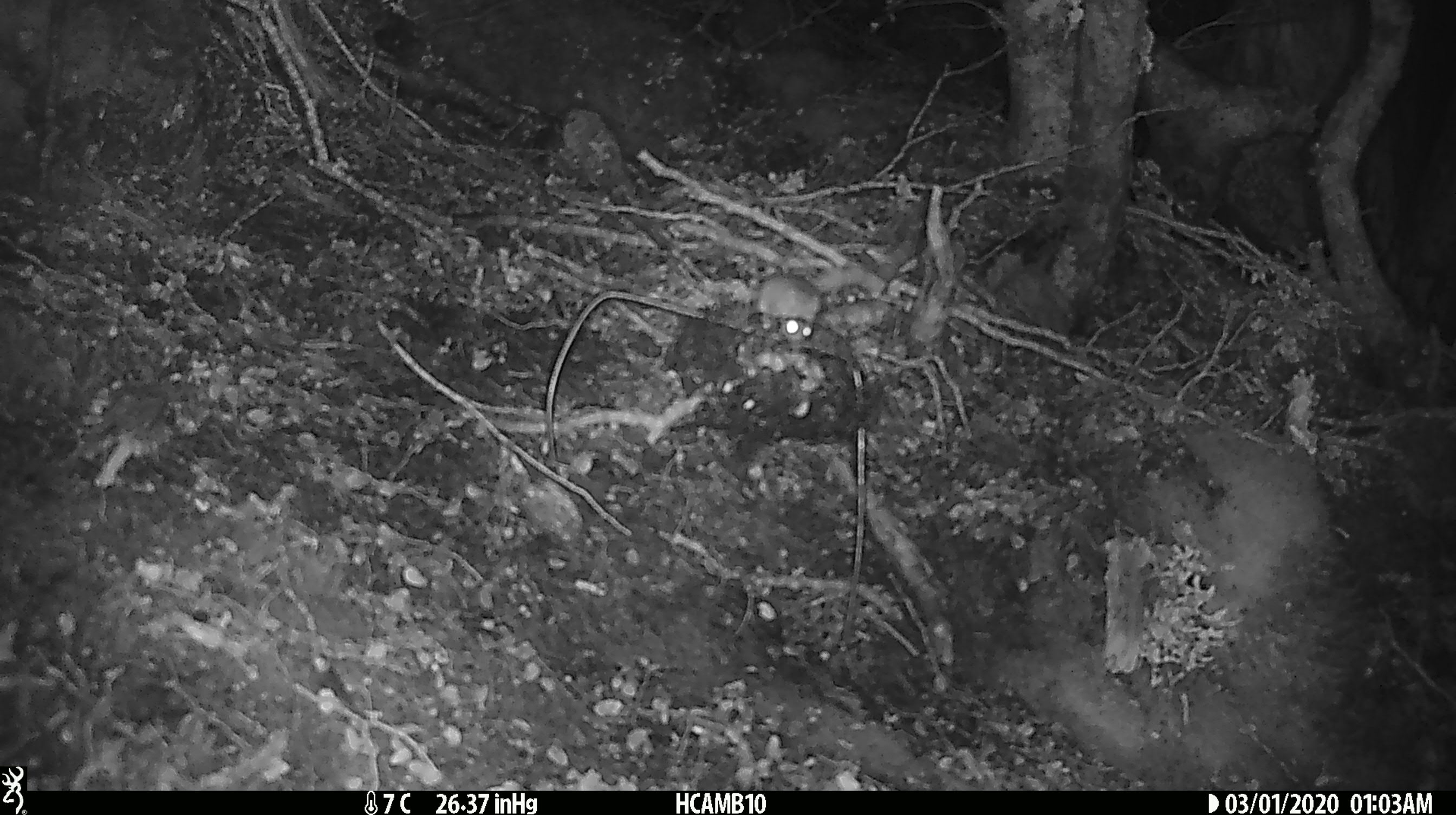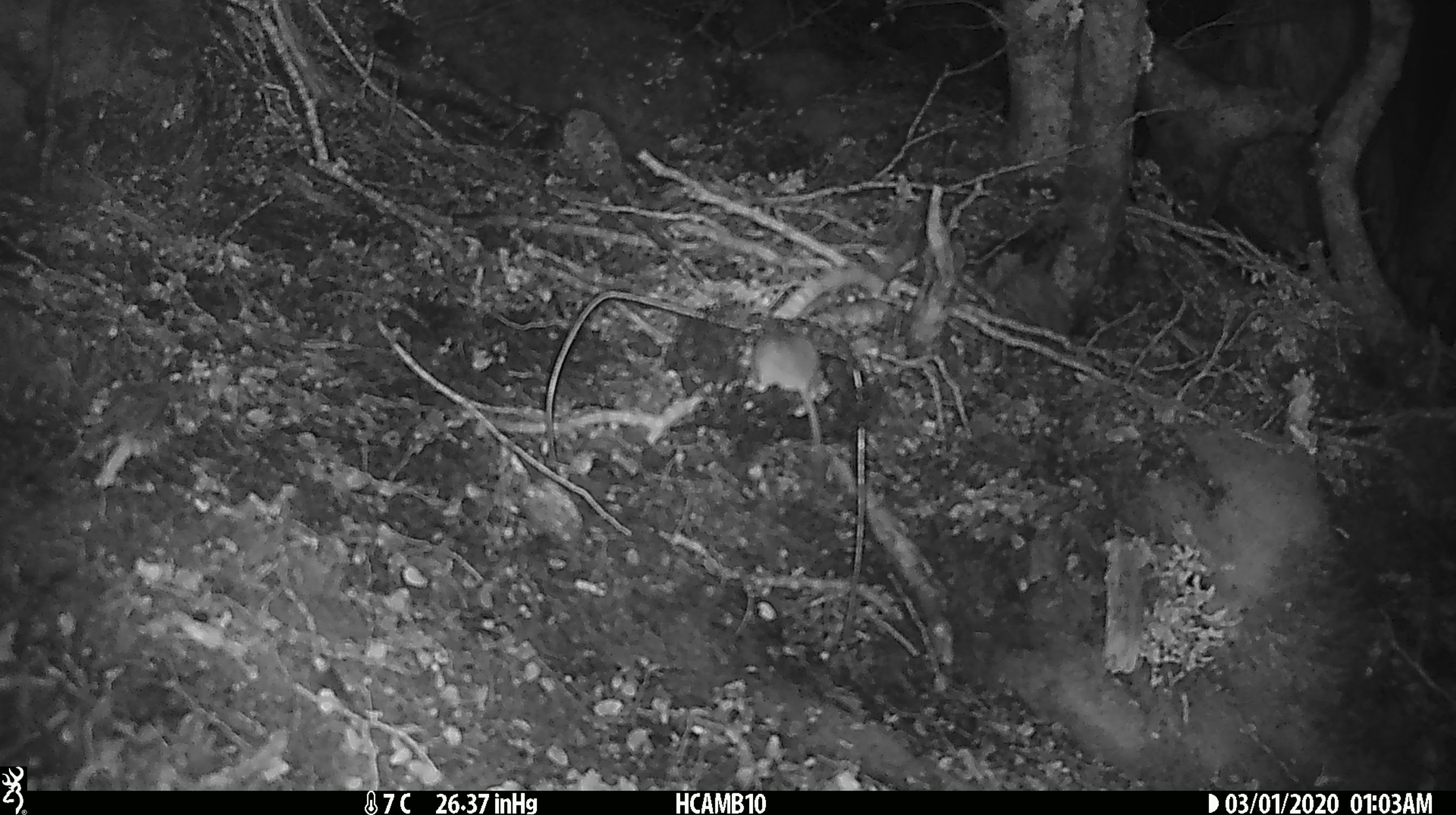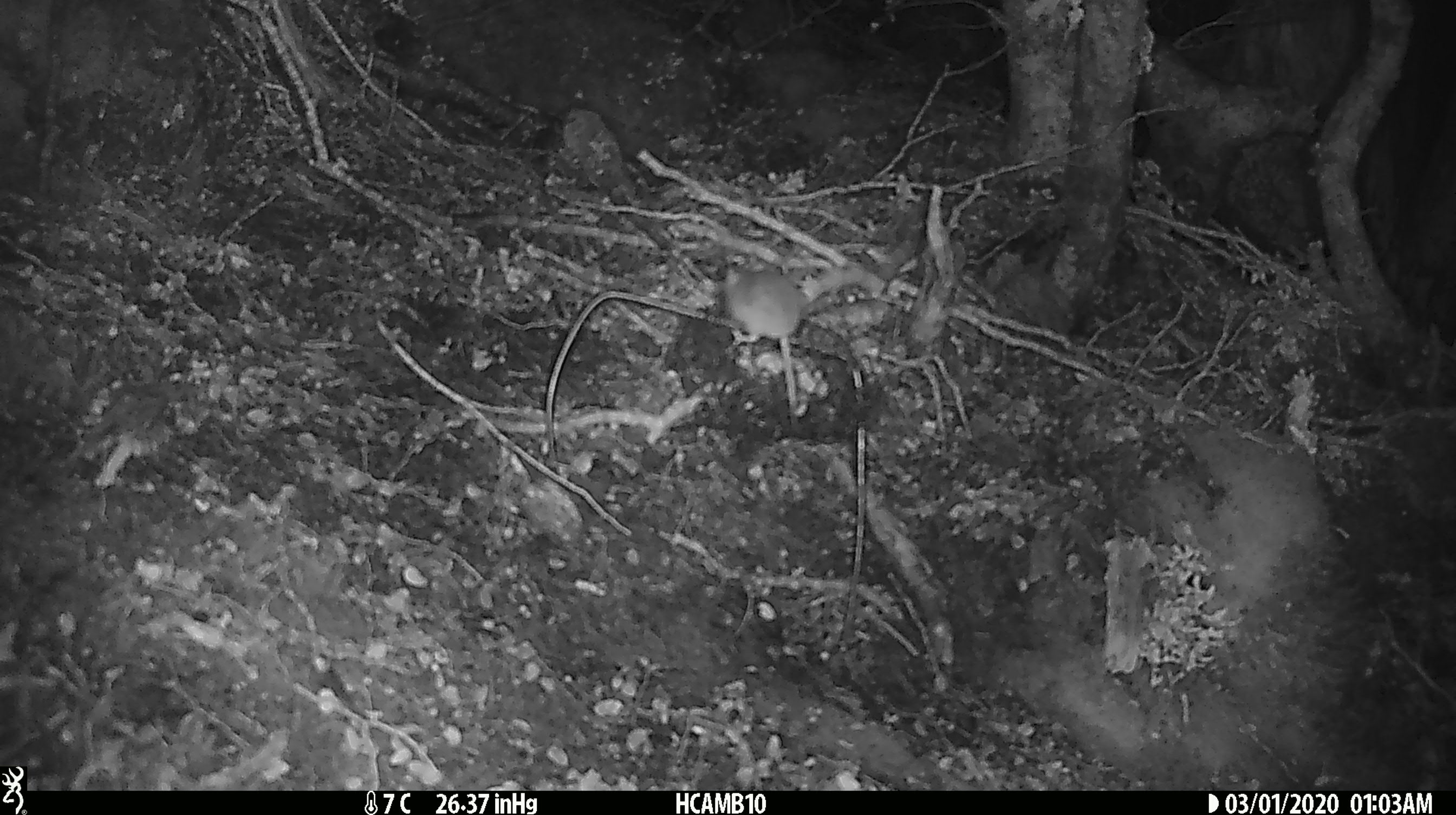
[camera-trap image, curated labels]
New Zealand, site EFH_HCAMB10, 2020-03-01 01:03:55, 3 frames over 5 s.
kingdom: Animalia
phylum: Chordata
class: Mammalia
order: Rodentia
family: Muridae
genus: Mus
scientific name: Mus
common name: mouse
Mouse (Mus).